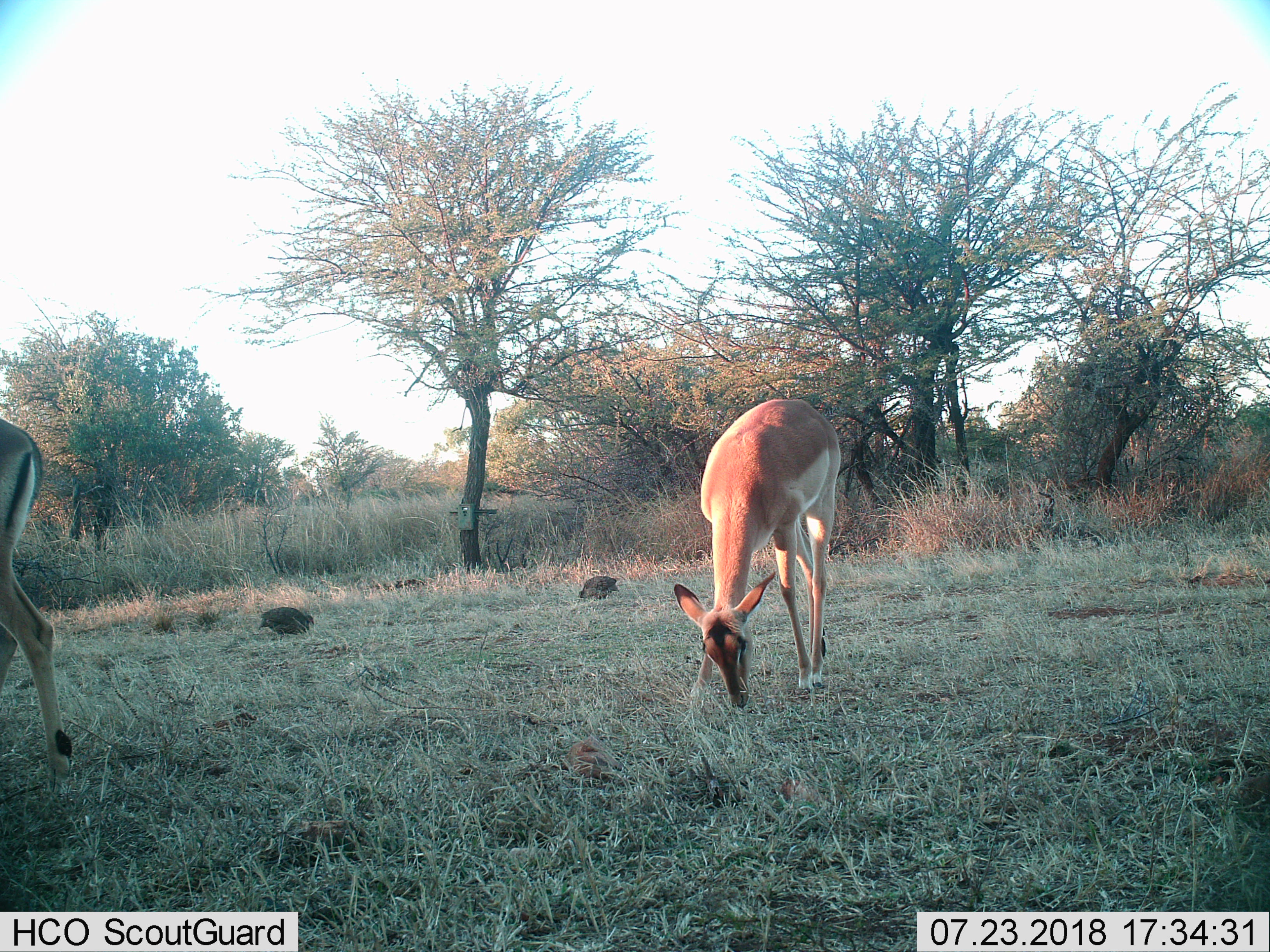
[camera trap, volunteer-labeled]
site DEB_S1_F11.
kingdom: Animalia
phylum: Chordata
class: Mammalia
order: Artiodactyla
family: Bovidae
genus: Aepyceros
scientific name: Aepyceros melampus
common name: impala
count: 2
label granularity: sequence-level